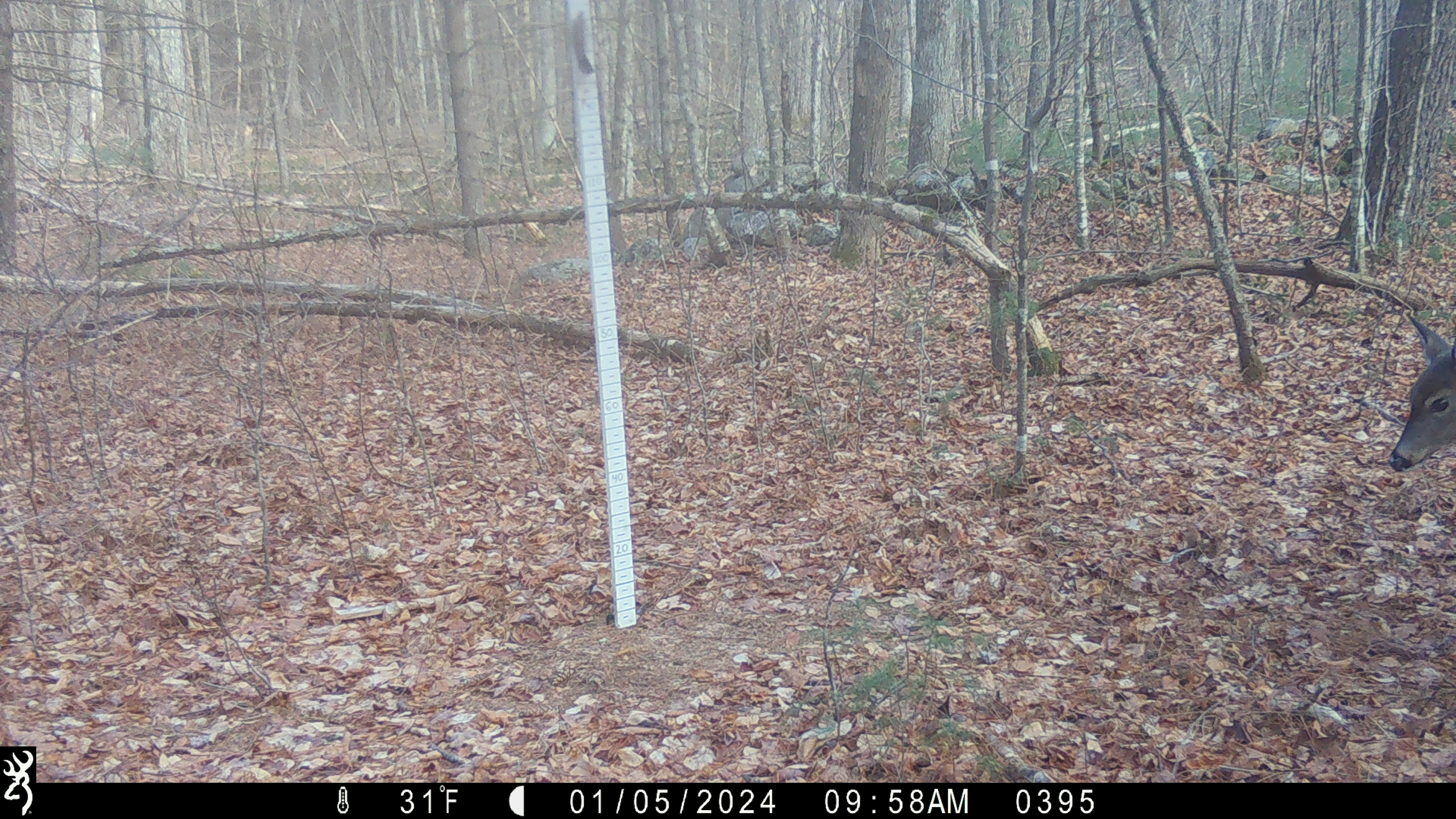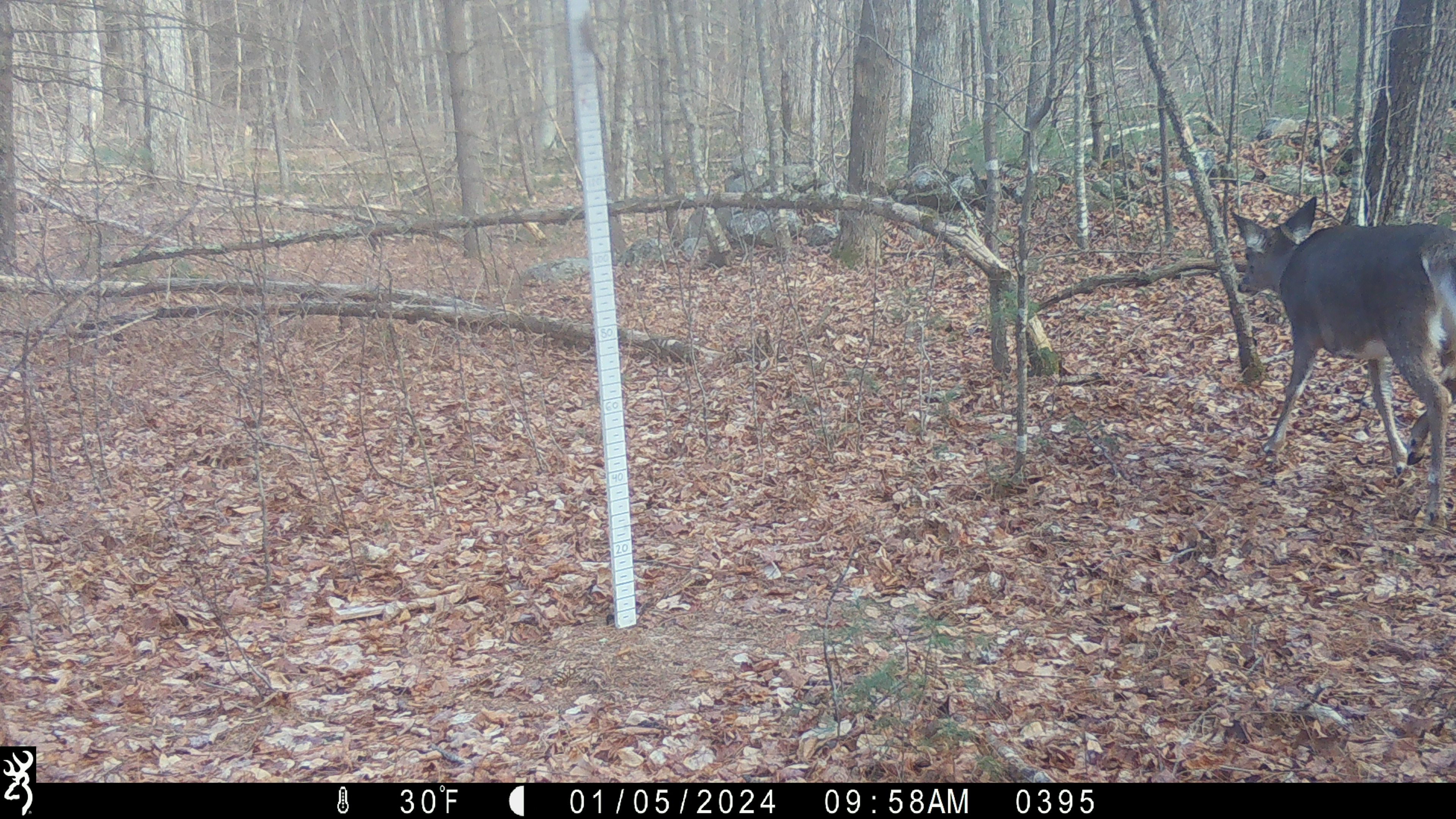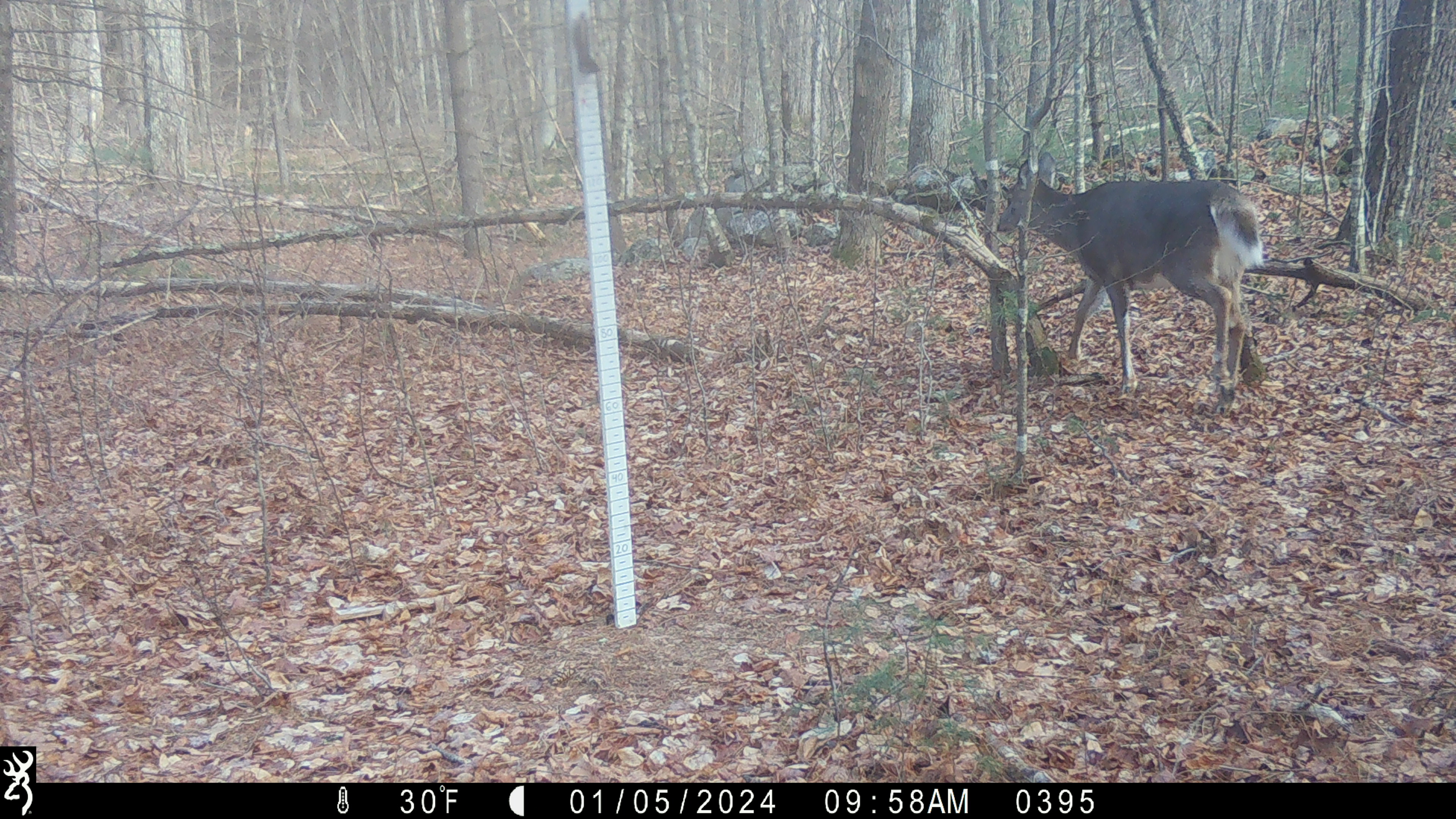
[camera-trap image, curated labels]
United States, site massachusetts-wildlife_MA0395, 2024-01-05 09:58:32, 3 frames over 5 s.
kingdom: Animalia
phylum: Chordata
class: Mammalia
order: Artiodactyla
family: Cervidae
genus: Odocoileus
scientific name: Odocoileus virginianus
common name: white-tailed deer